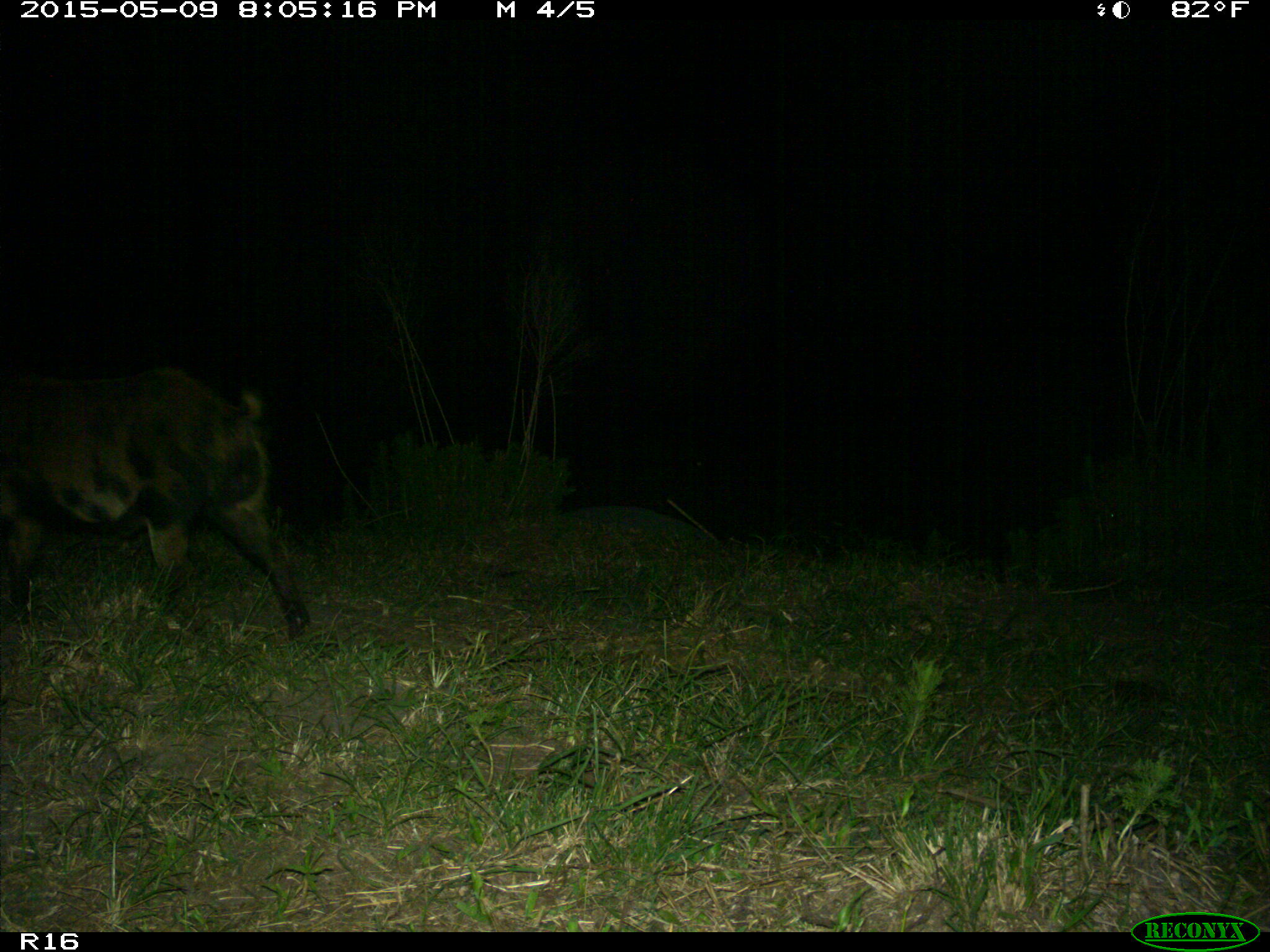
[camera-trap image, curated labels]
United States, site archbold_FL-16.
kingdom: Animalia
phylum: Chordata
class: Mammalia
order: Artiodactyla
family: Suidae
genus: Sus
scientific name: Sus scrofa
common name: wild boar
Sus scrofa (wild boar).